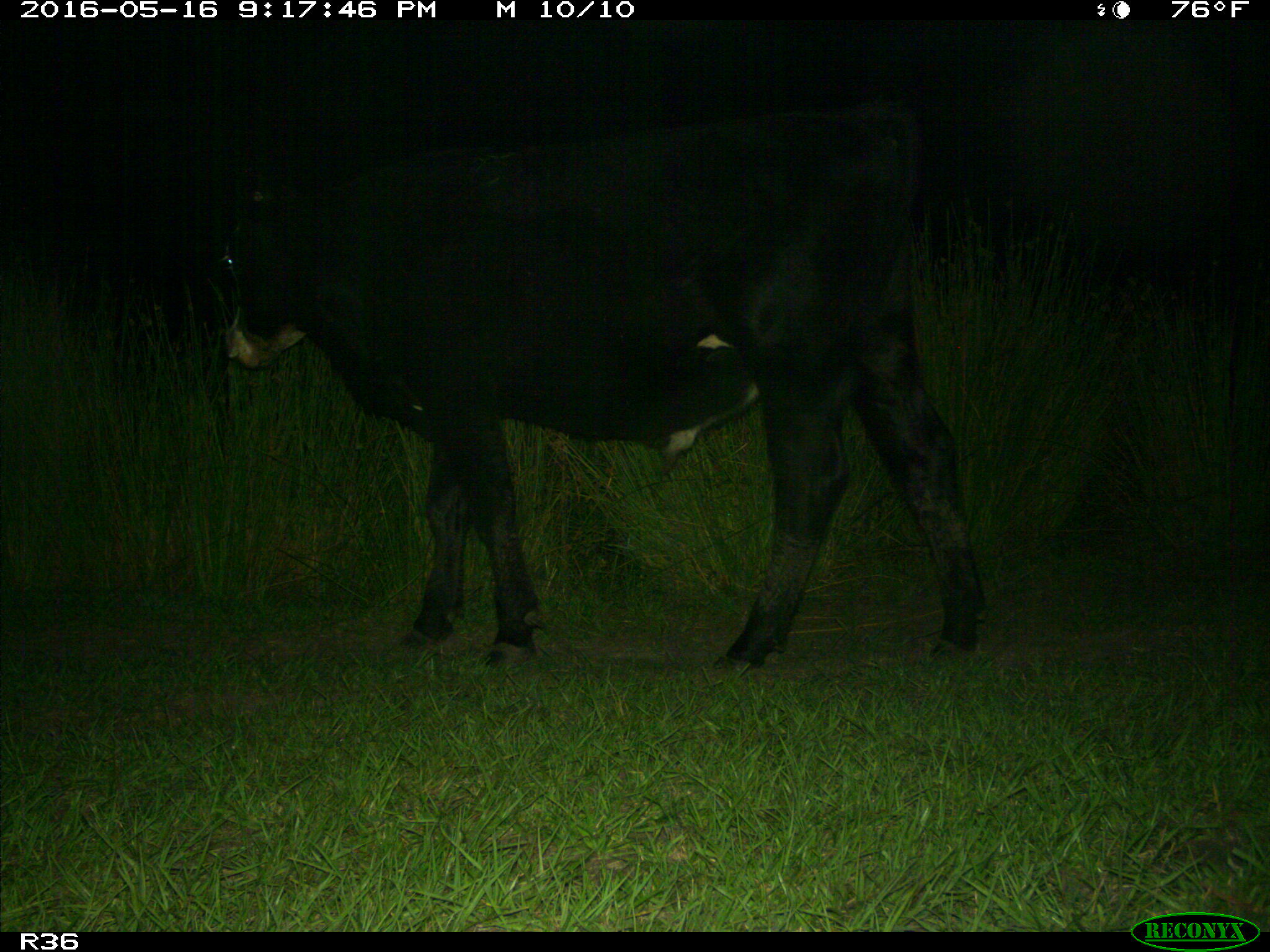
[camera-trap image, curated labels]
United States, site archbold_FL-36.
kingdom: Animalia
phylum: Chordata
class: Mammalia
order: Artiodactyla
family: Bovidae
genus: Bos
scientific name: Bos taurus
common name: domestic cow